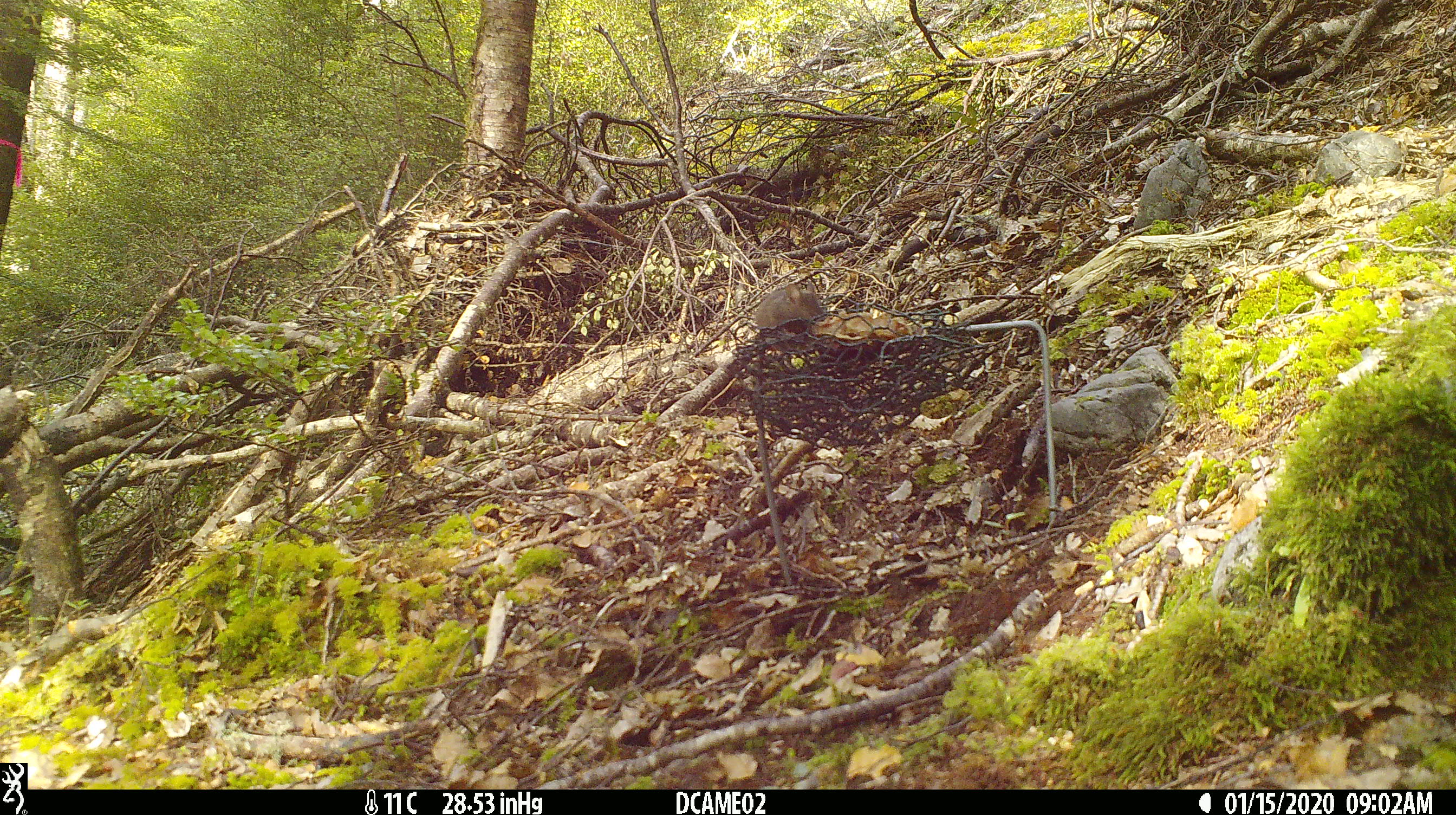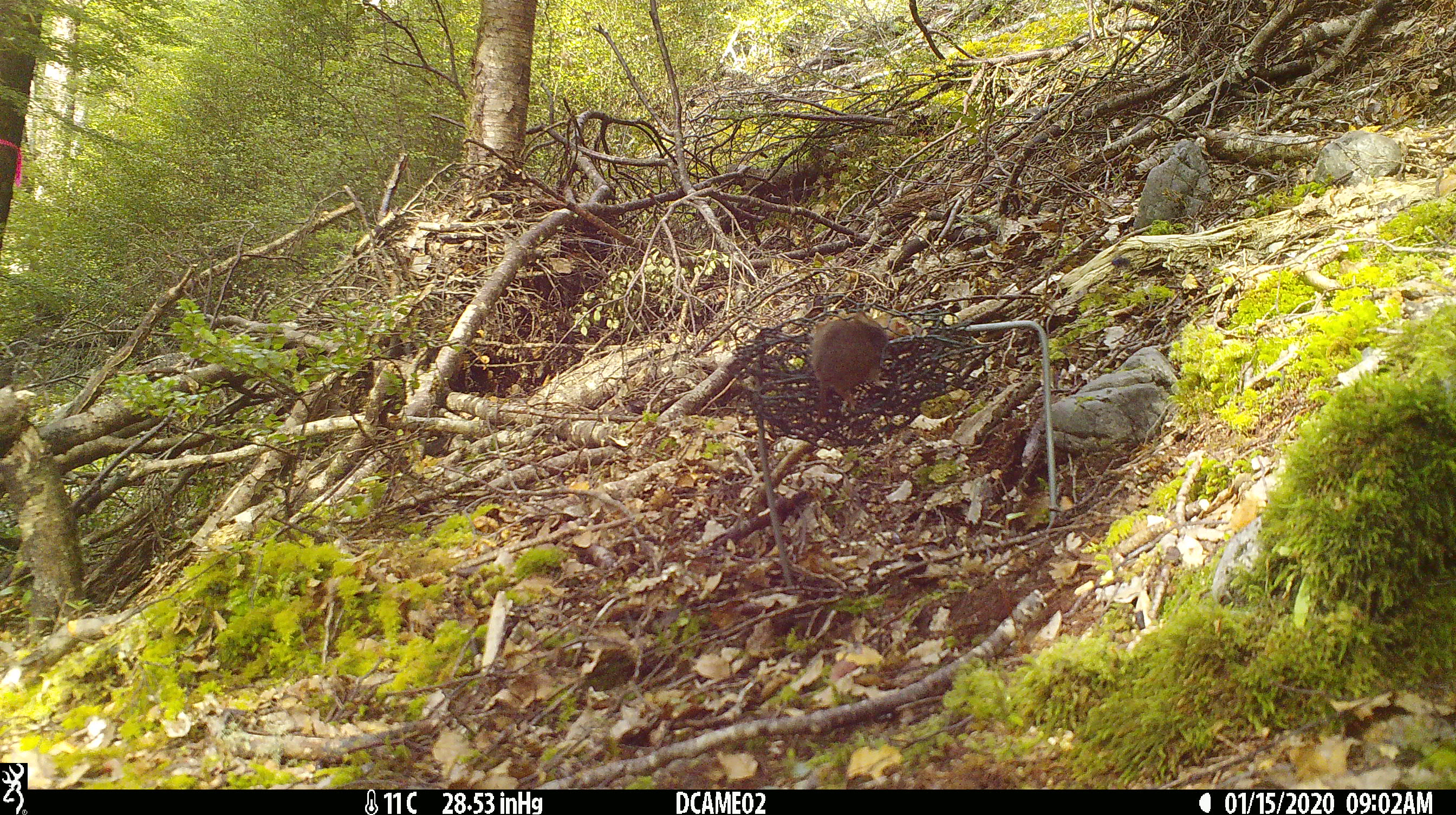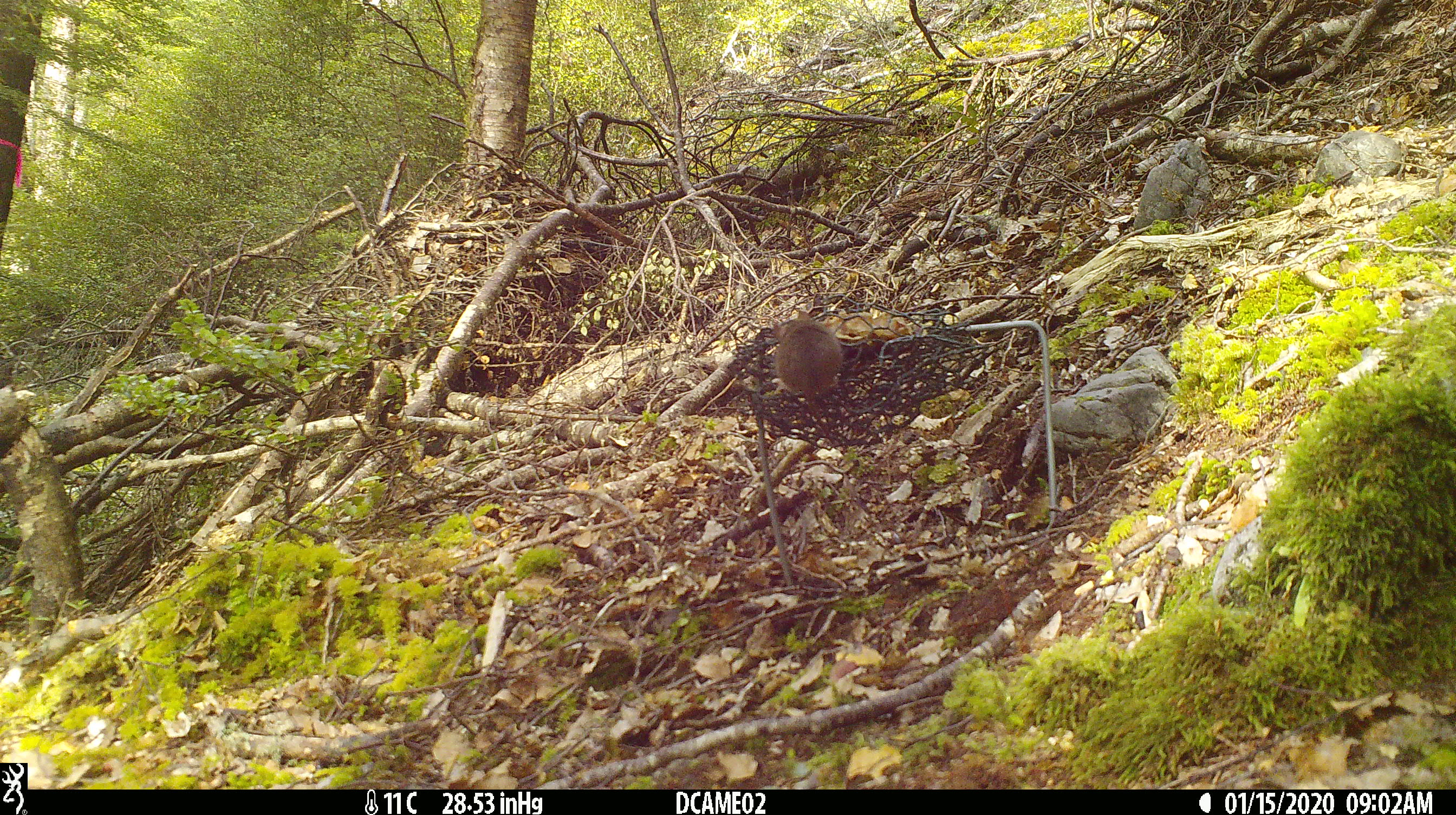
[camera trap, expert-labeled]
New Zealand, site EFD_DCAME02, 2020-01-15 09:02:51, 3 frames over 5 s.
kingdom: Animalia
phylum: Chordata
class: Mammalia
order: Rodentia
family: Muridae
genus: Mus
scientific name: Mus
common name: mouse